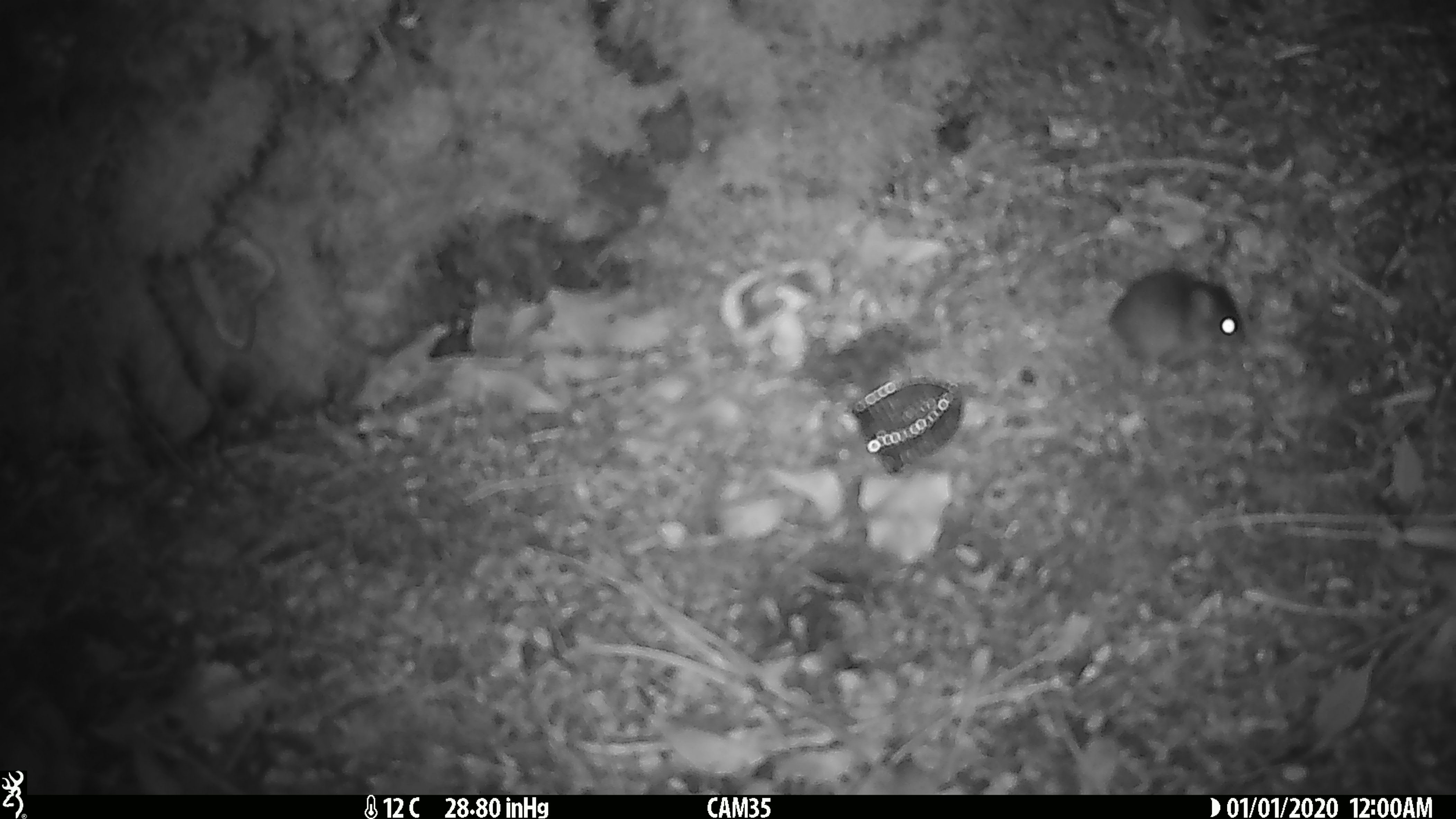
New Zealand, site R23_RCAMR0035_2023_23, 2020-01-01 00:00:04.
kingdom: Animalia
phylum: Chordata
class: Mammalia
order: Rodentia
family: Muridae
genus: Mus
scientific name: Mus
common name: mouse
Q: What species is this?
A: Mouse (Mus).